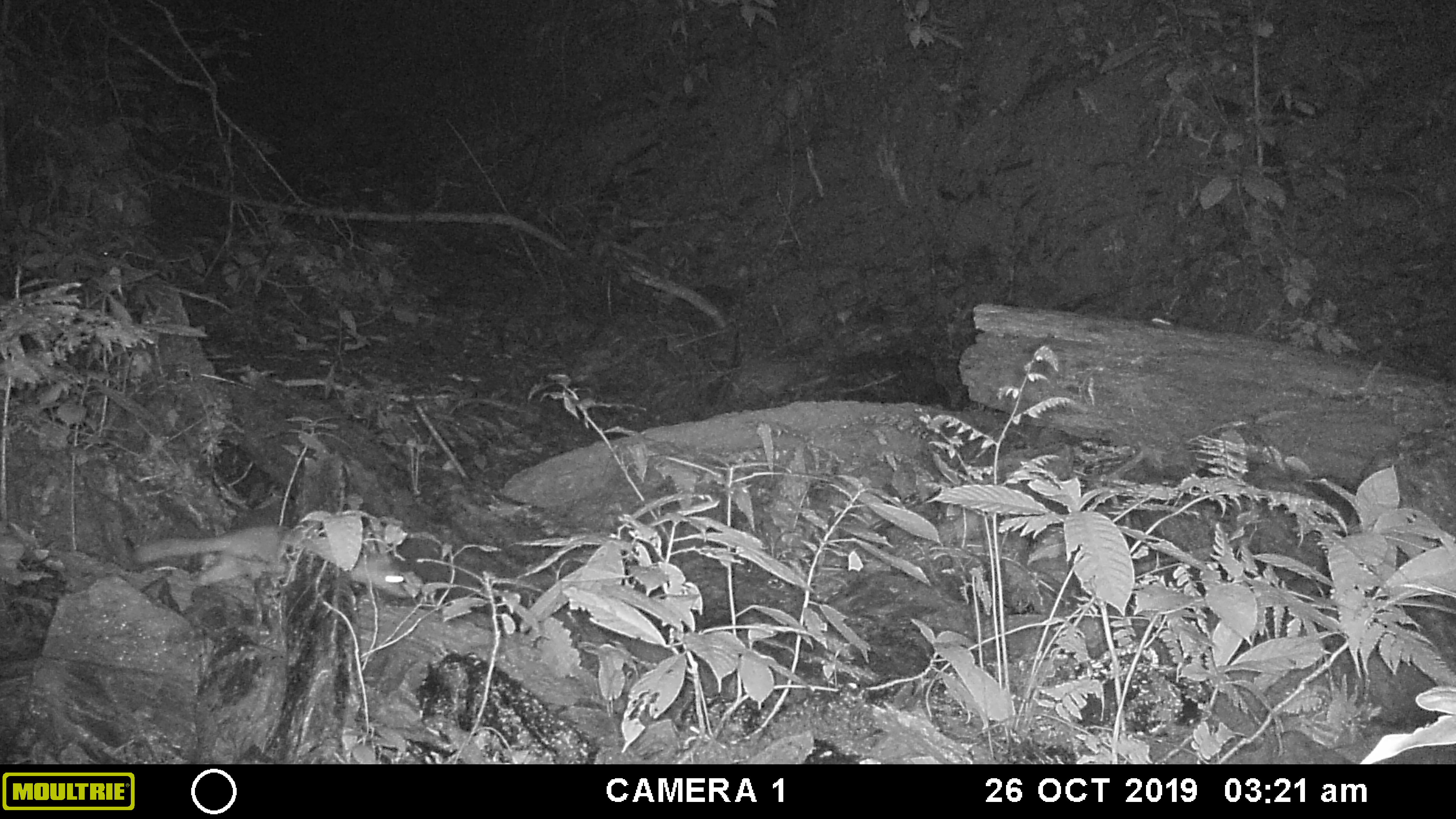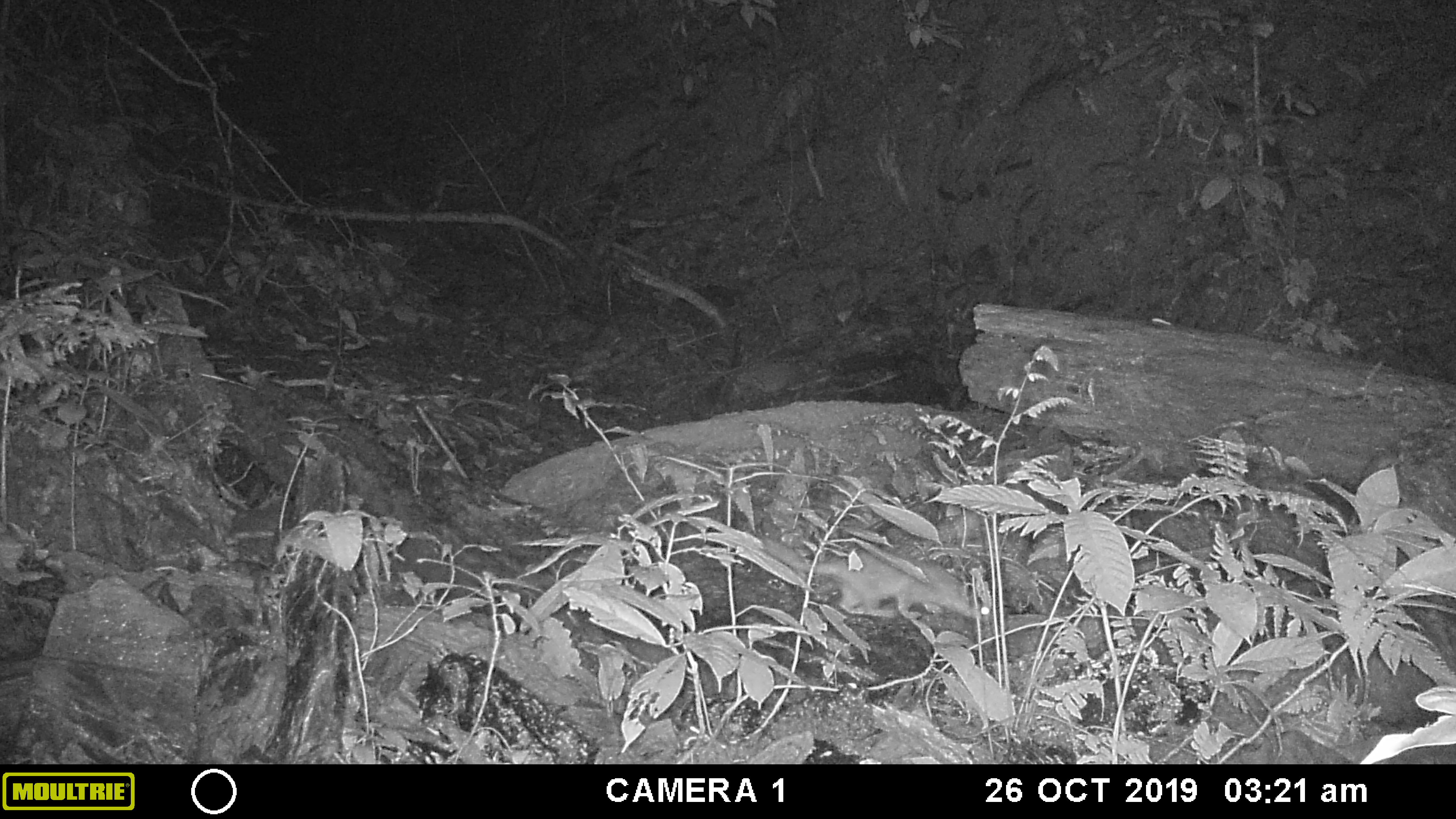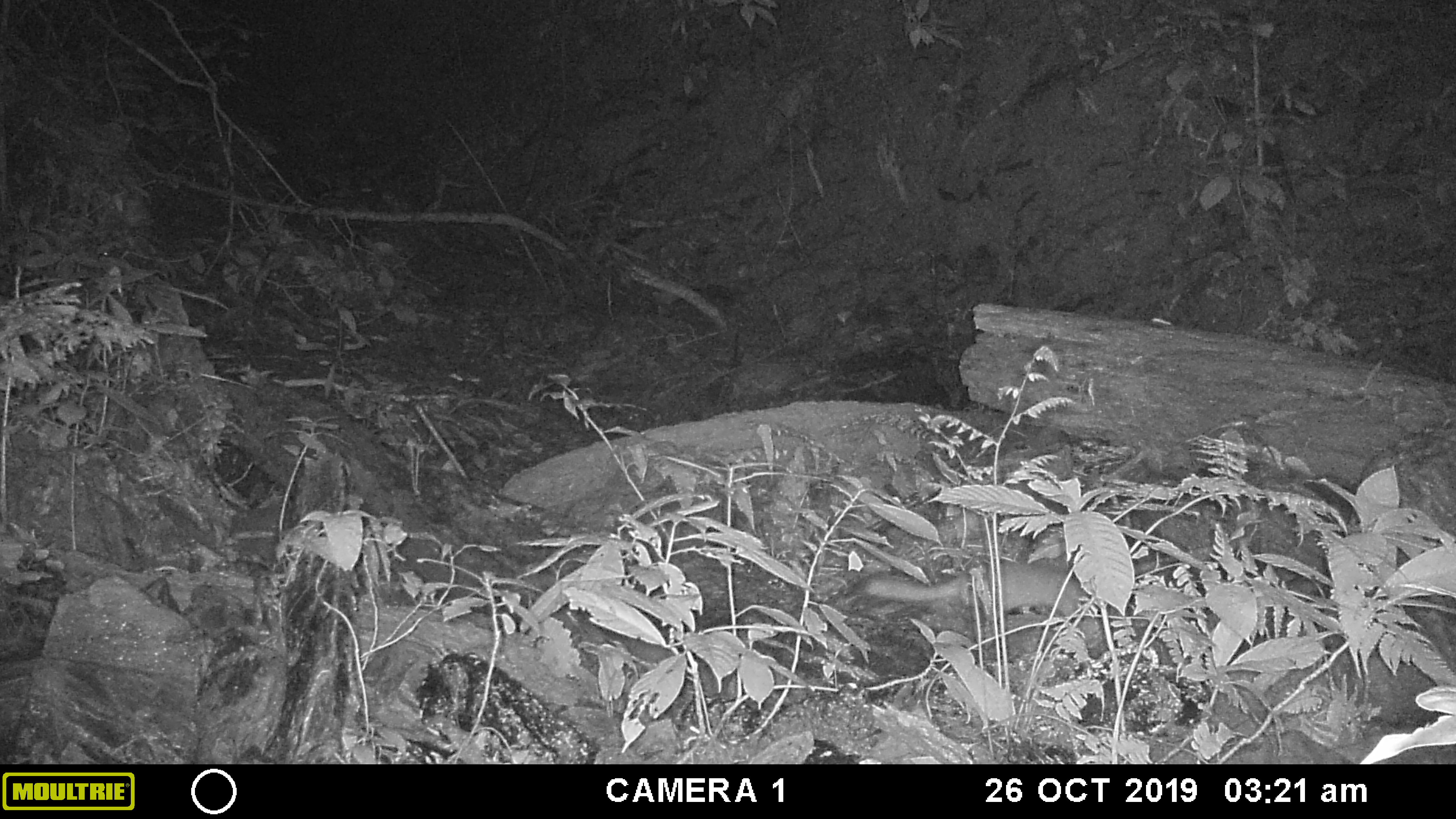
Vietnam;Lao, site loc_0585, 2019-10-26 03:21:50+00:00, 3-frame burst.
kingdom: Animalia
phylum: Chordata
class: Mammalia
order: Carnivora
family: Mustelidae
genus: Melogale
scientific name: Melogale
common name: ferret badger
Ferret badger (Melogale). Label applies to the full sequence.